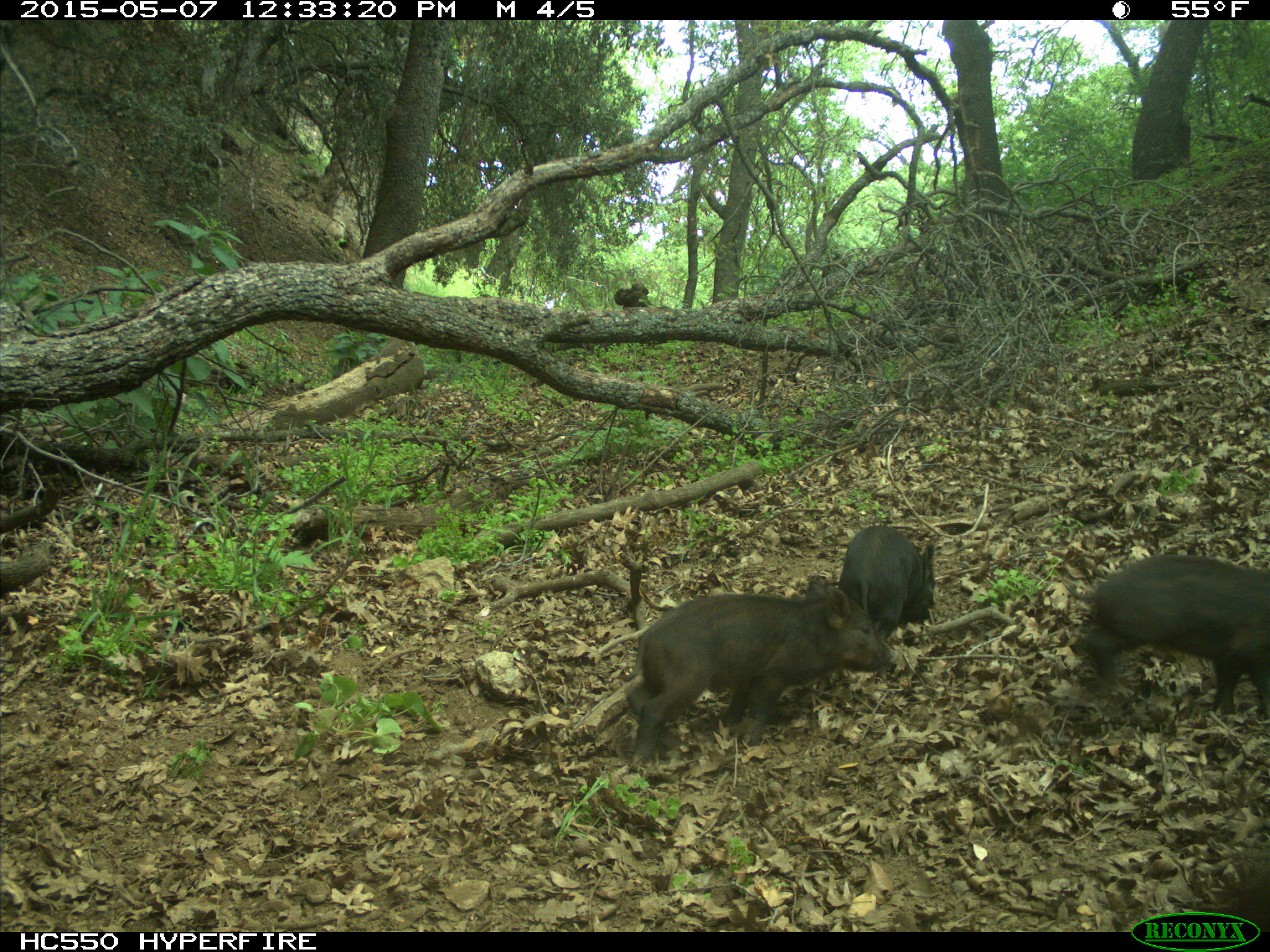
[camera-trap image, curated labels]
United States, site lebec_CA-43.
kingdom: Animalia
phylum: Chordata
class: Mammalia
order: Artiodactyla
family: Suidae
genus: Sus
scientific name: Sus scrofa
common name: wild boar